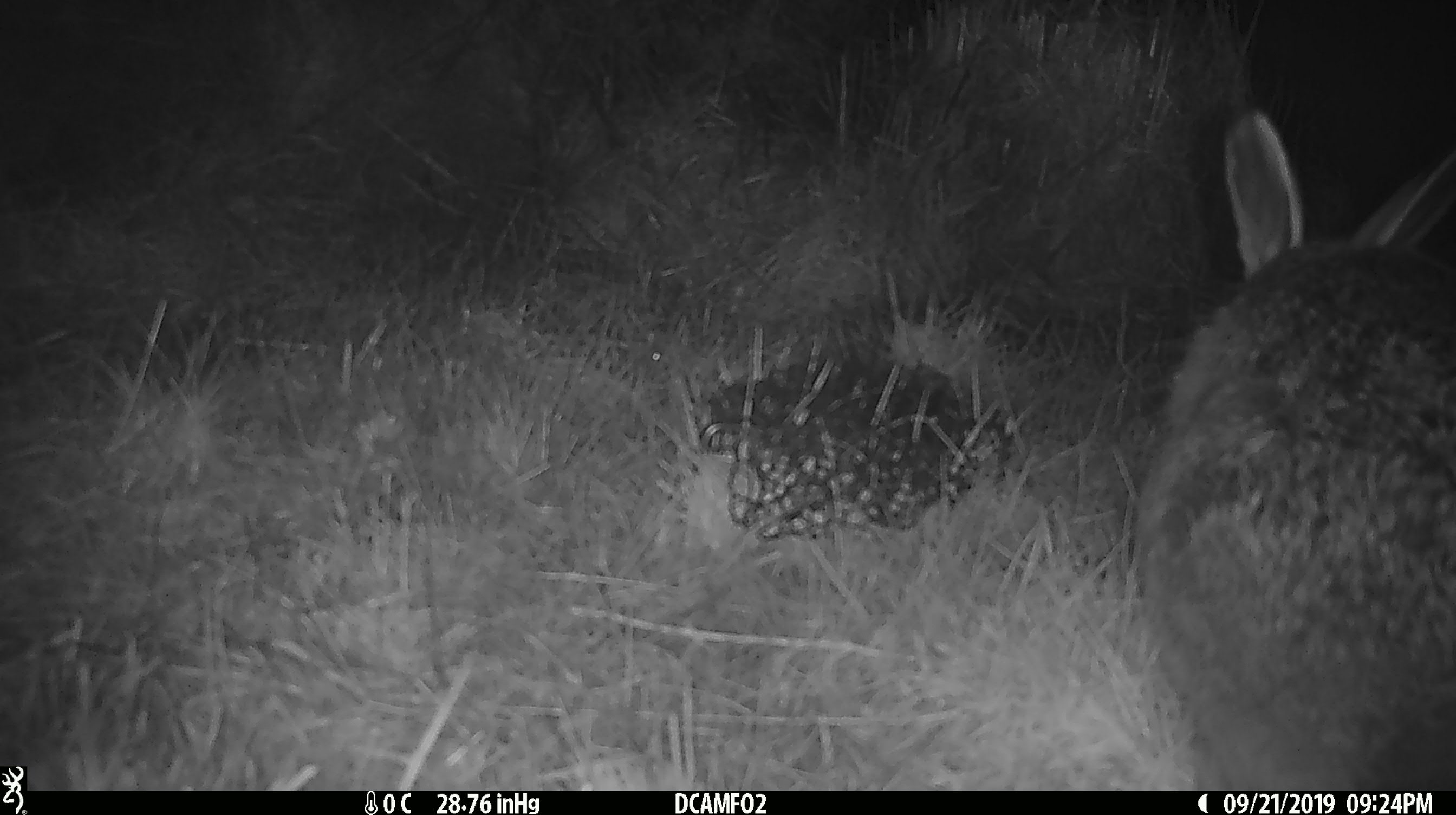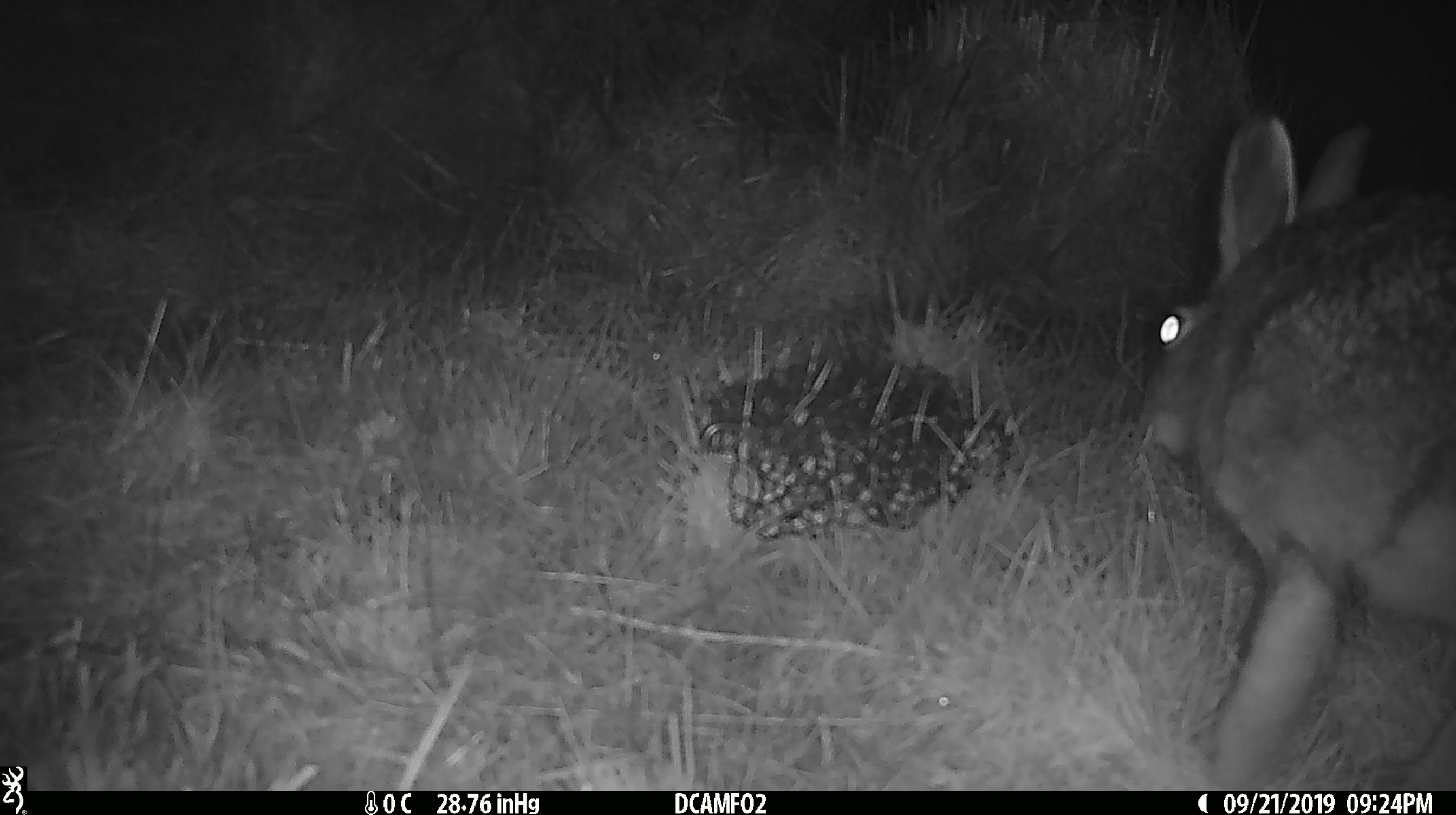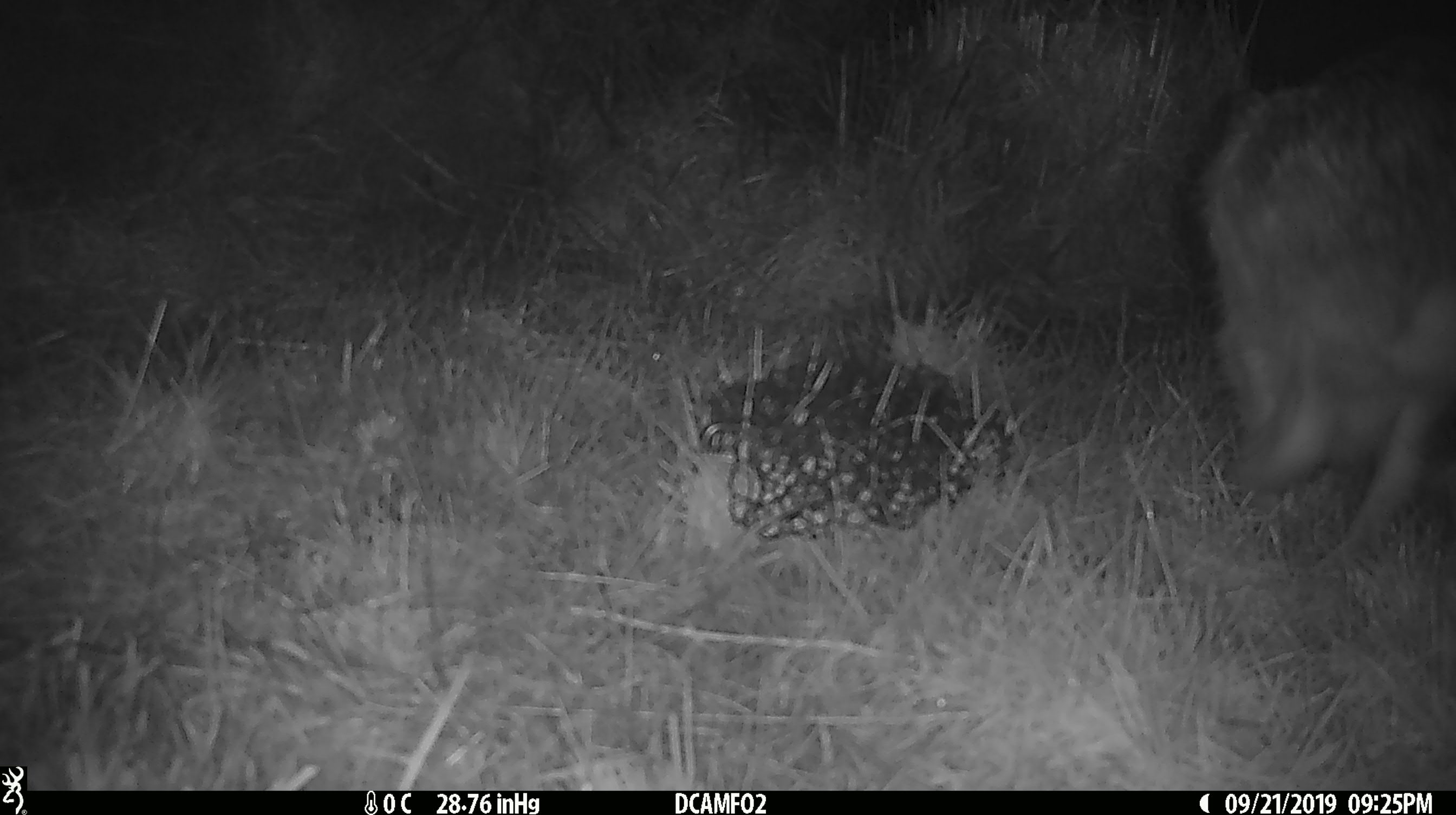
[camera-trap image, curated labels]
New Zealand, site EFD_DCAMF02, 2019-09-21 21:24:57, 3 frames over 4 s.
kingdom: Animalia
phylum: Chordata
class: Mammalia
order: Lagomorpha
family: Leporidae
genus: Lepus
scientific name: Lepus europaeus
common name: brown hare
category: hare